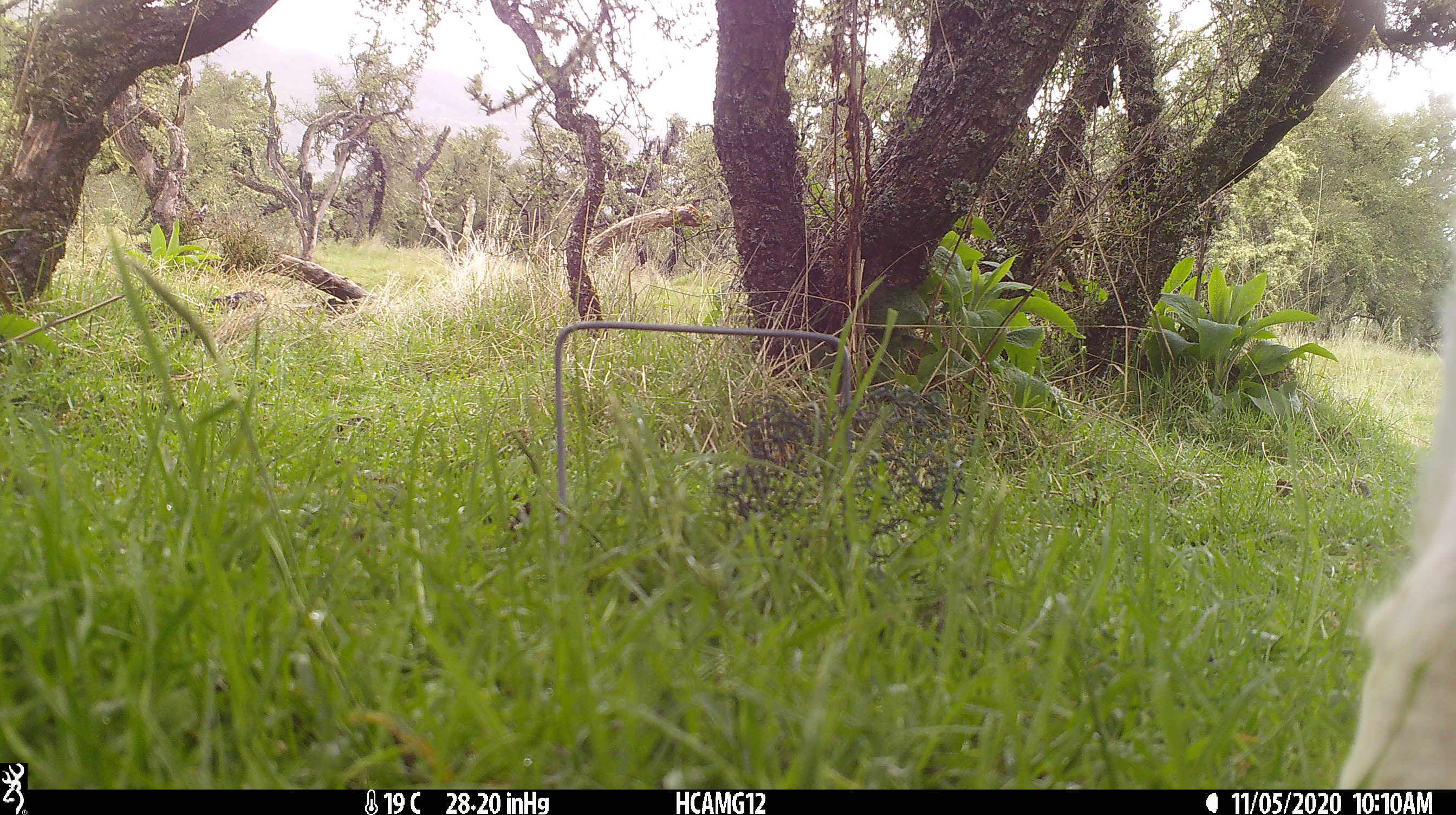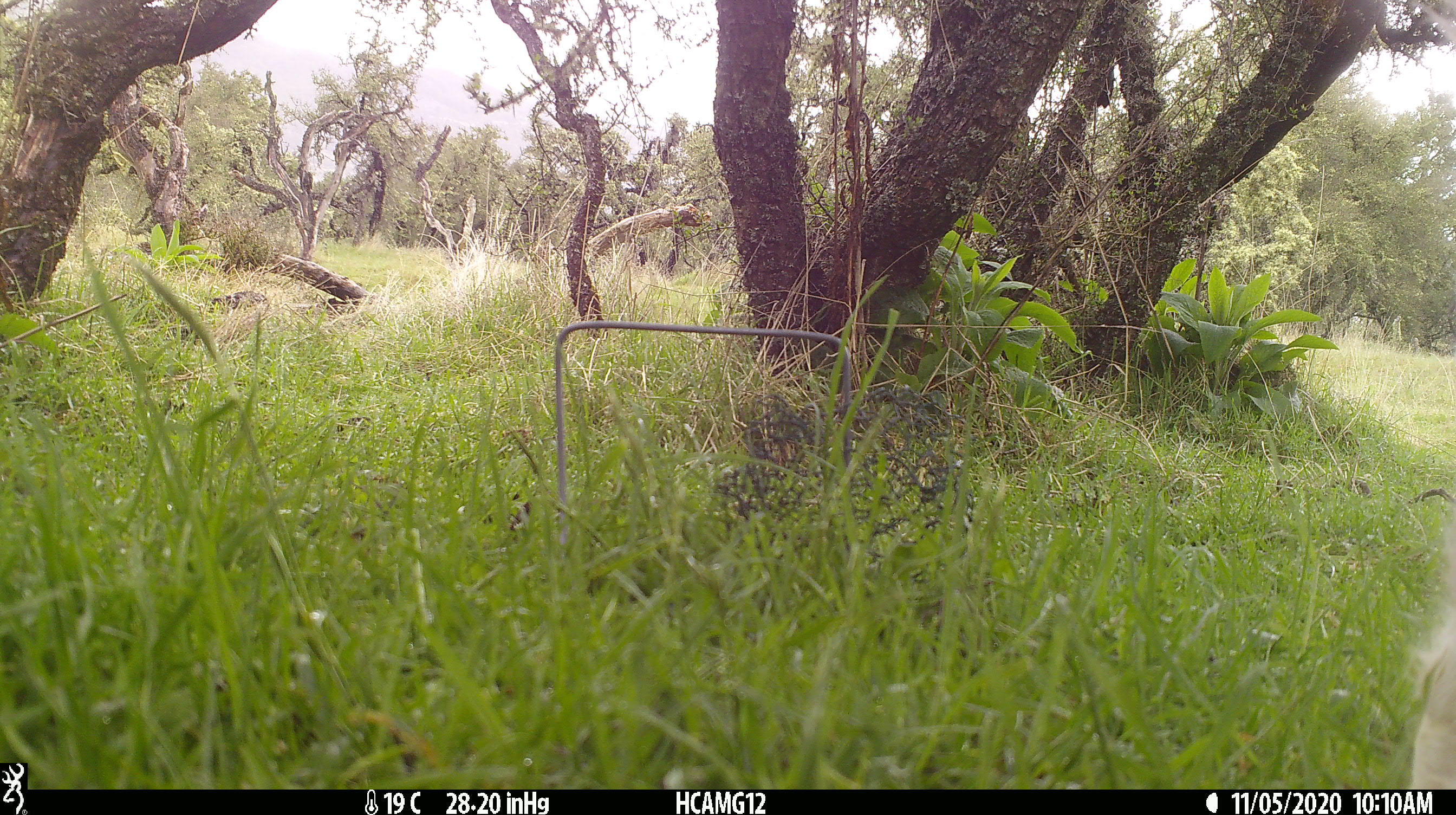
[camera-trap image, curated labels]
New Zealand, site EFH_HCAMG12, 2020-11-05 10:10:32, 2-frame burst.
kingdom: Animalia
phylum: Chordata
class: Mammalia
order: Artiodactyla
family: Bovidae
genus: Ovis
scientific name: Ovis aries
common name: domestic sheep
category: sheep